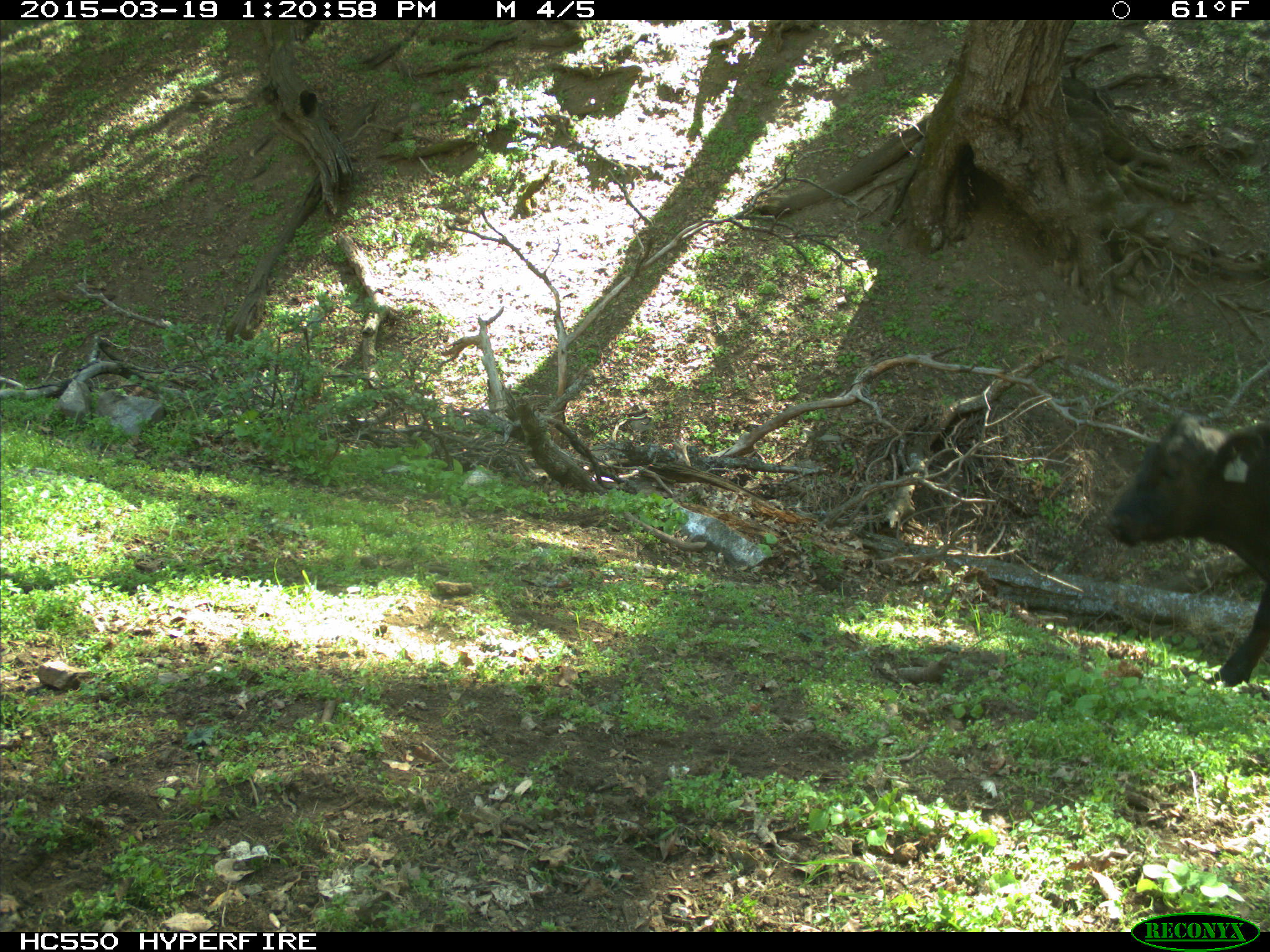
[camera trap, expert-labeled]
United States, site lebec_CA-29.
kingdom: Animalia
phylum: Chordata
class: Mammalia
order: Artiodactyla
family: Bovidae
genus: Bos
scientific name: Bos taurus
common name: domestic cow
Bos taurus (domestic cow).